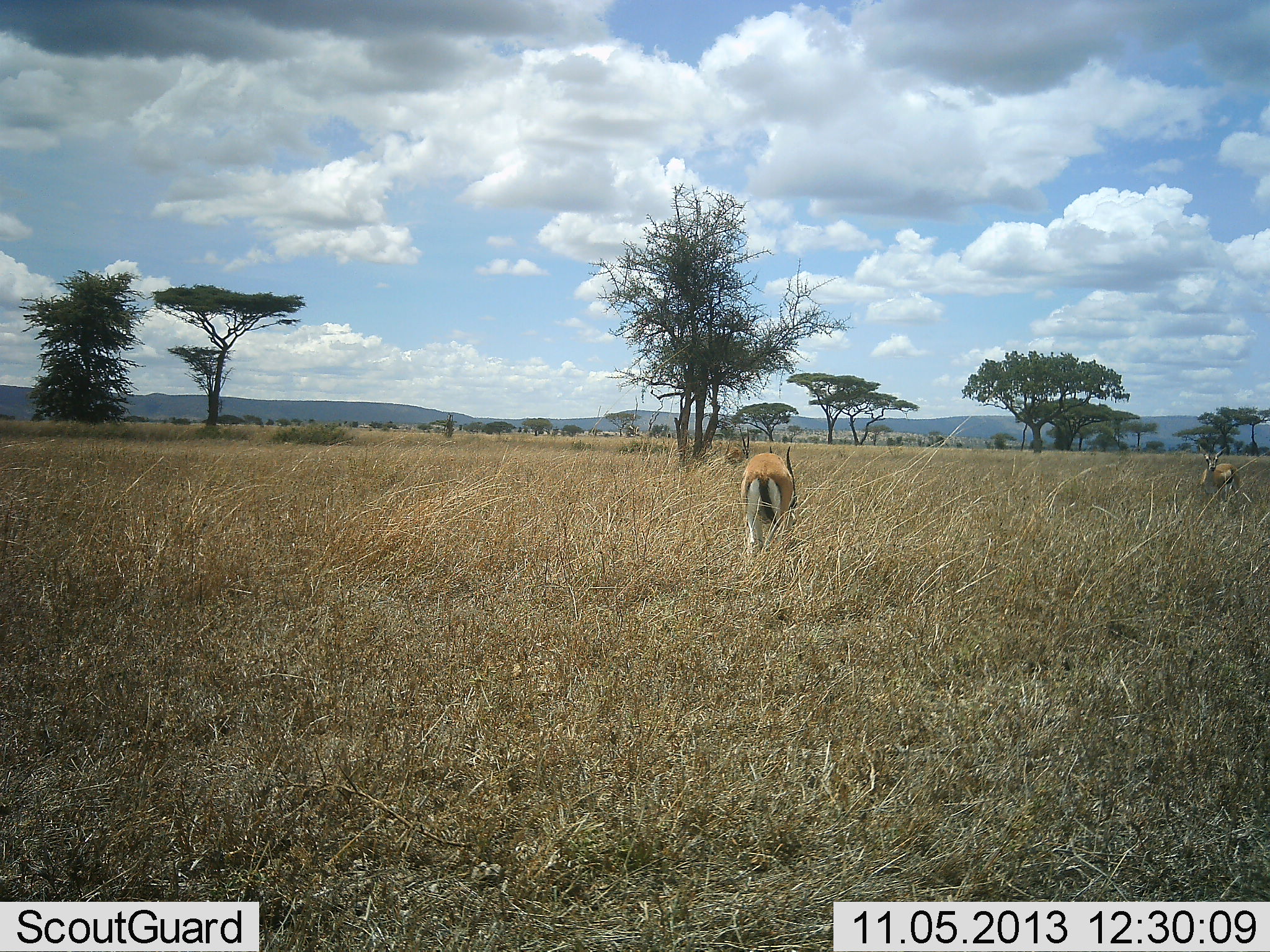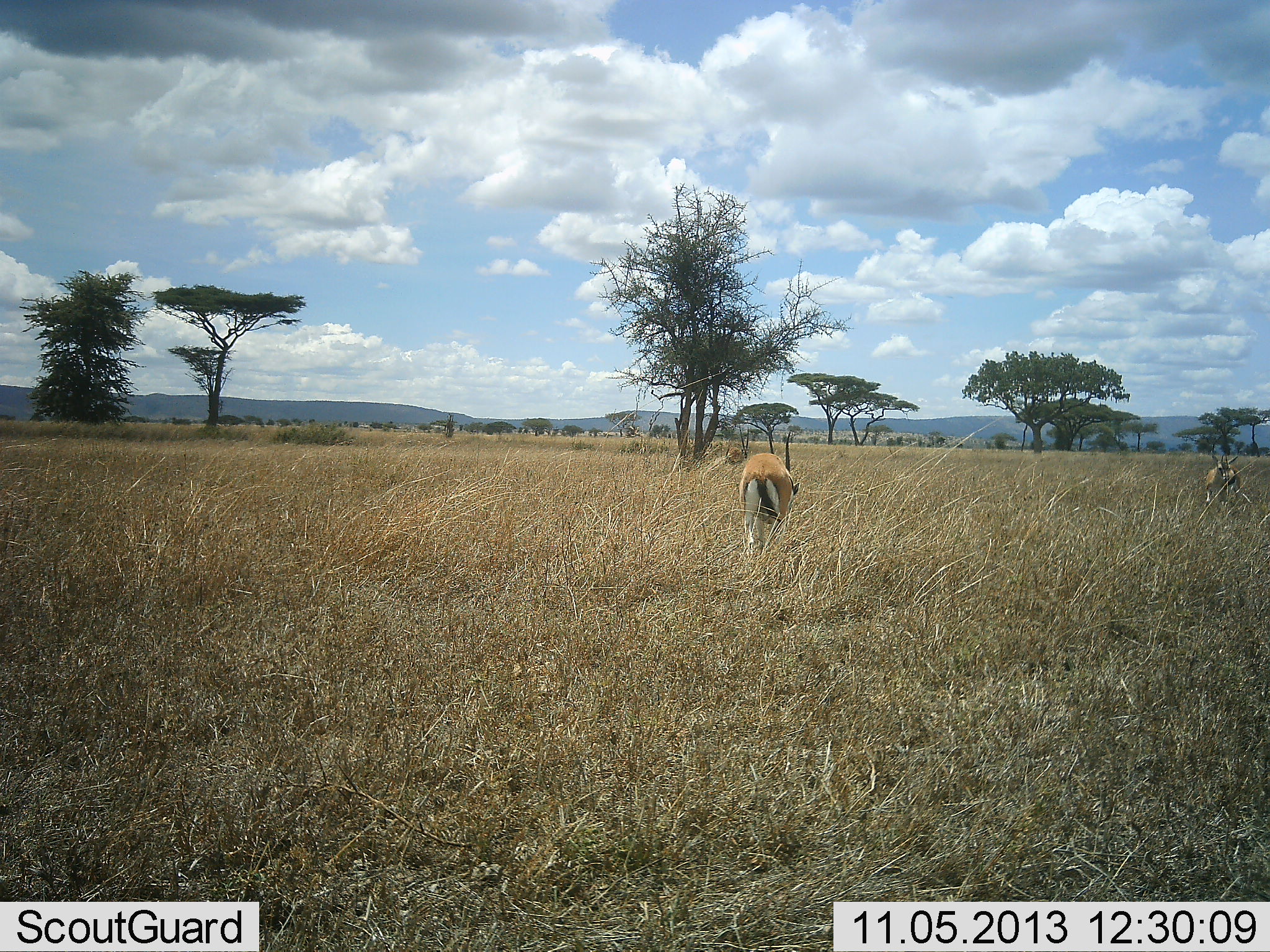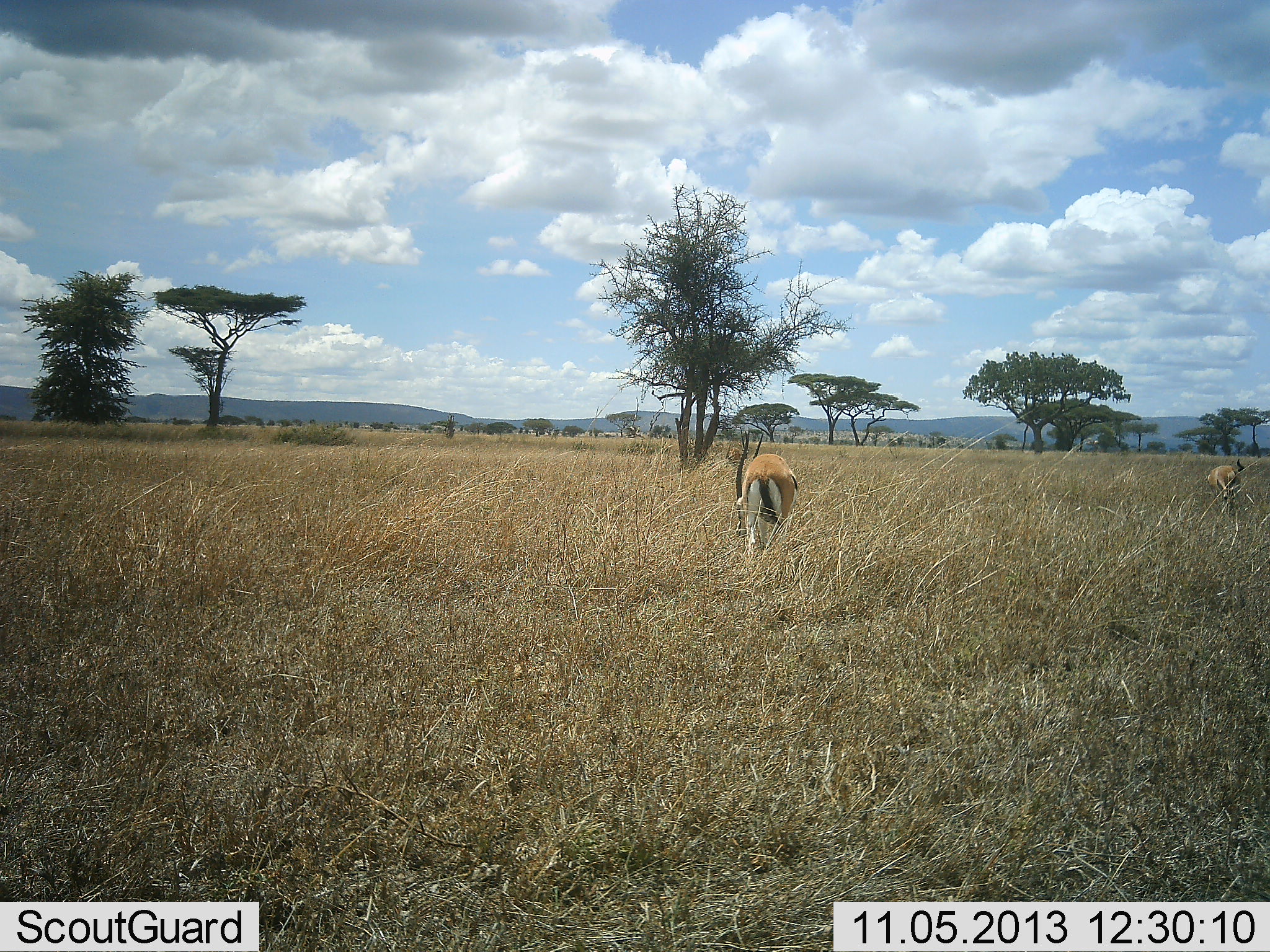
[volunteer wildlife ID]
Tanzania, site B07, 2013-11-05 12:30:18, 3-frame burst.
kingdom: Animalia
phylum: Chordata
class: Mammalia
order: Artiodactyla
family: Bovidae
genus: Eudorcas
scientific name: Eudorcas thomsonii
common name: thomson's gazelle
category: gazellethomsons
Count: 2.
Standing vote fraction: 30%.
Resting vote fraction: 0%.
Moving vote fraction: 30%.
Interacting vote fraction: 0%.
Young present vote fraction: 0%.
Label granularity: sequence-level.